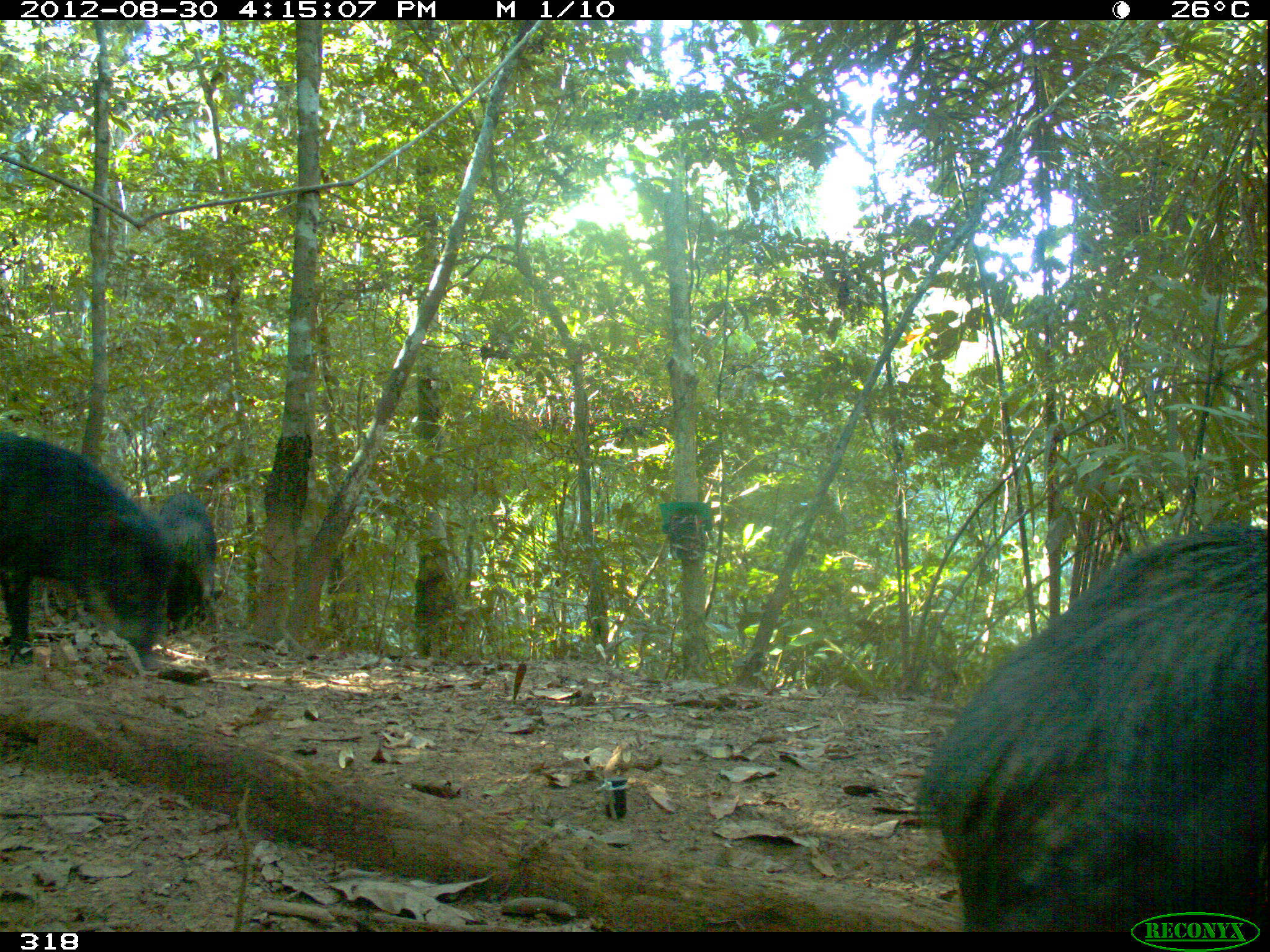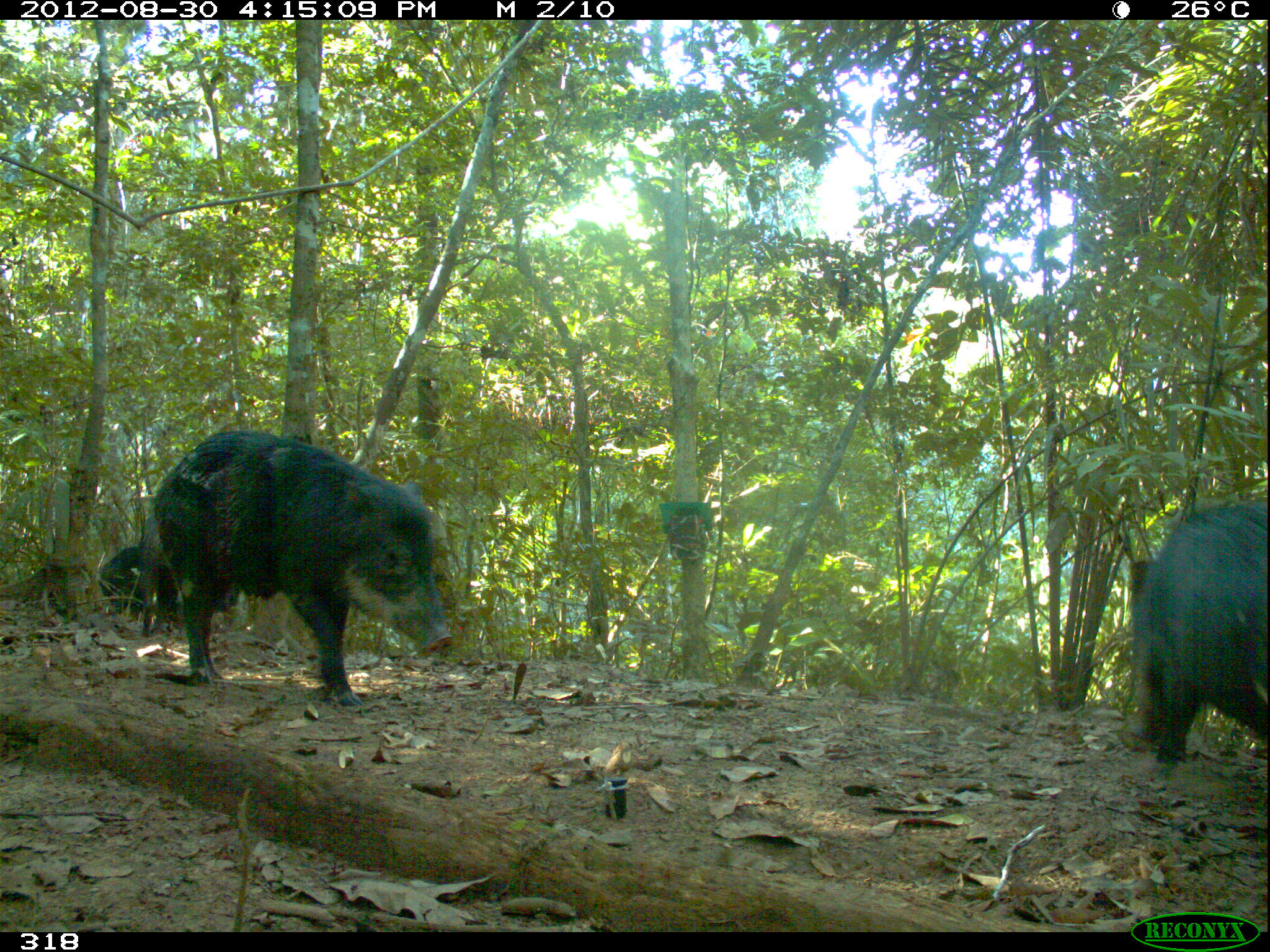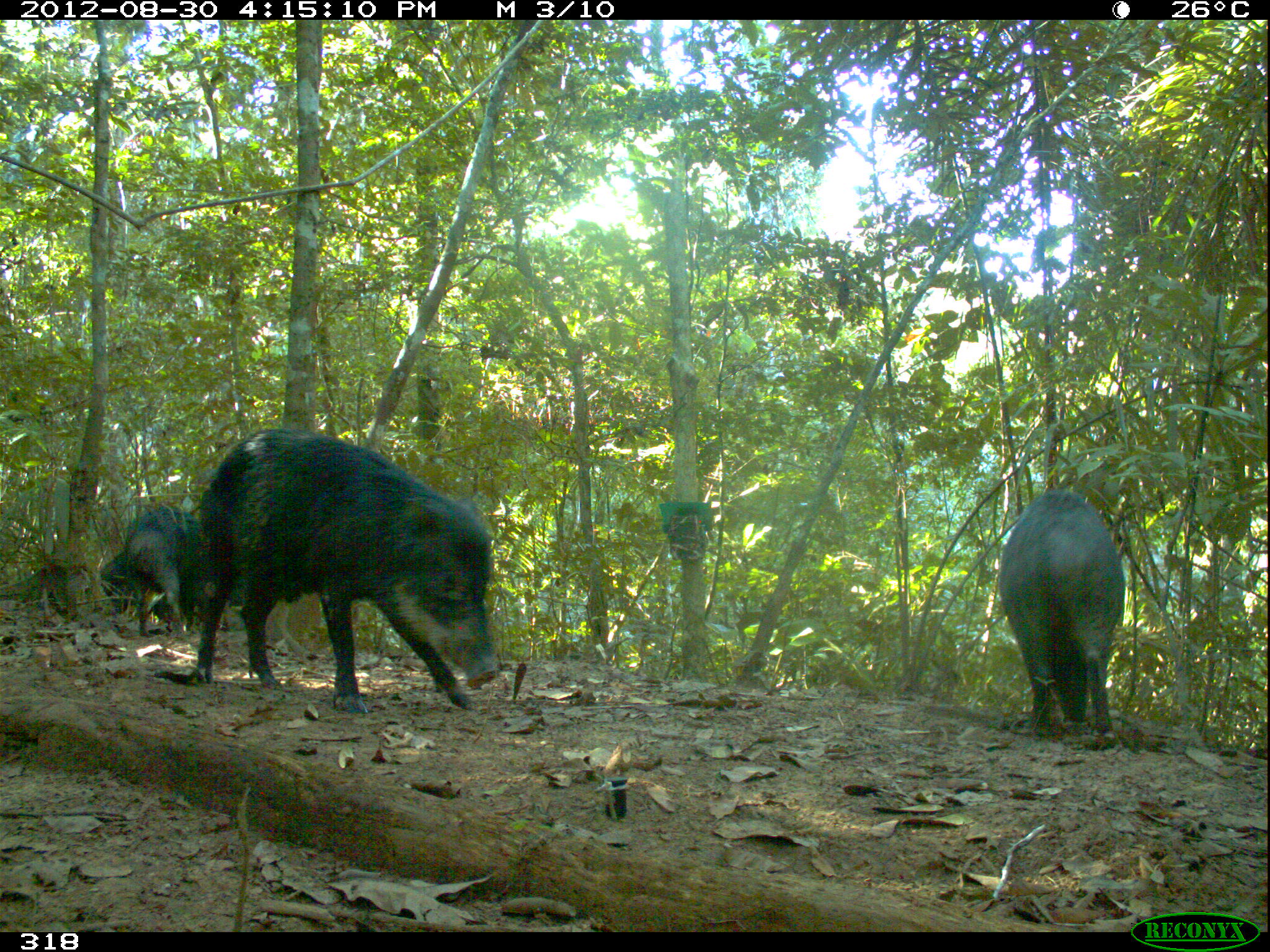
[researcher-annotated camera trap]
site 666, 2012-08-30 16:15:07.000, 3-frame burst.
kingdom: Animalia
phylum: Chordata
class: Mammalia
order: Artiodactyla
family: Tayassuidae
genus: Tayassu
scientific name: Tayassu pecari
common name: white-lipped peccary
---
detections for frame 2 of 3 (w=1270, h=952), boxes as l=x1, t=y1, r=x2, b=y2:
tayassu pecari: l=153, t=430, r=452, b=710; l=1121, t=500, r=1267, b=764; l=142, t=512, r=241, b=637; l=85, t=544, r=185, b=633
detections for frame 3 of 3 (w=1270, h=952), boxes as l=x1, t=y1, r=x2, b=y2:
tayassu pecari: l=186, t=429, r=497, b=713; l=999, t=490, r=1124, b=736; l=126, t=507, r=245, b=637; l=101, t=547, r=185, b=635